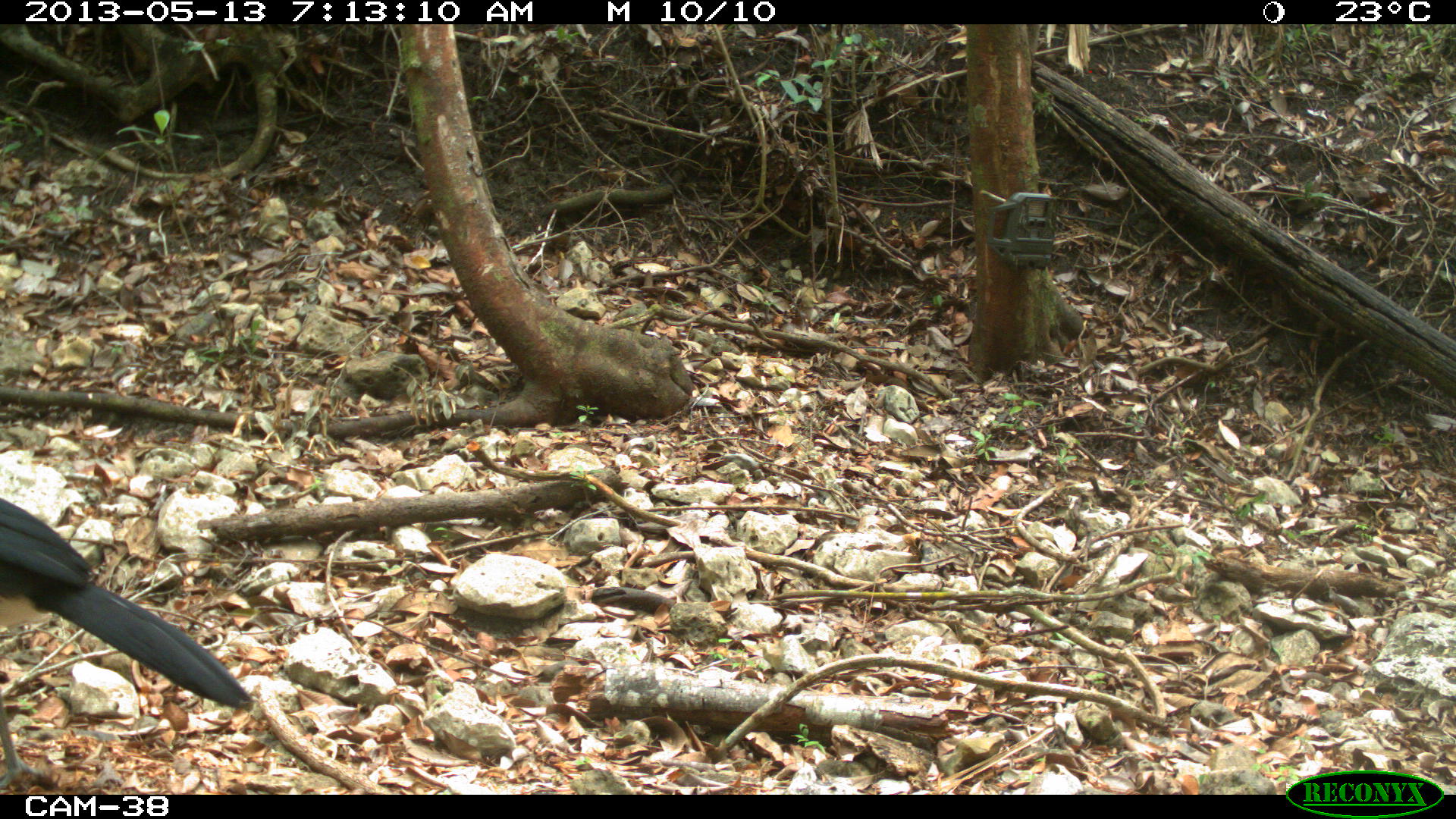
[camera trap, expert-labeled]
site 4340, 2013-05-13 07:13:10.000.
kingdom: Animalia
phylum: Chordata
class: Aves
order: Galliformes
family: Cracidae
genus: Crax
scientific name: Crax rubra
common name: great curassow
Crax rubra (great curassow), count 1, sex male.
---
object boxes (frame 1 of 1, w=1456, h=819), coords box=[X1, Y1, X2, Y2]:
crax rubra: box=[0, 497, 254, 792]; box=[63, 473, 87, 481]